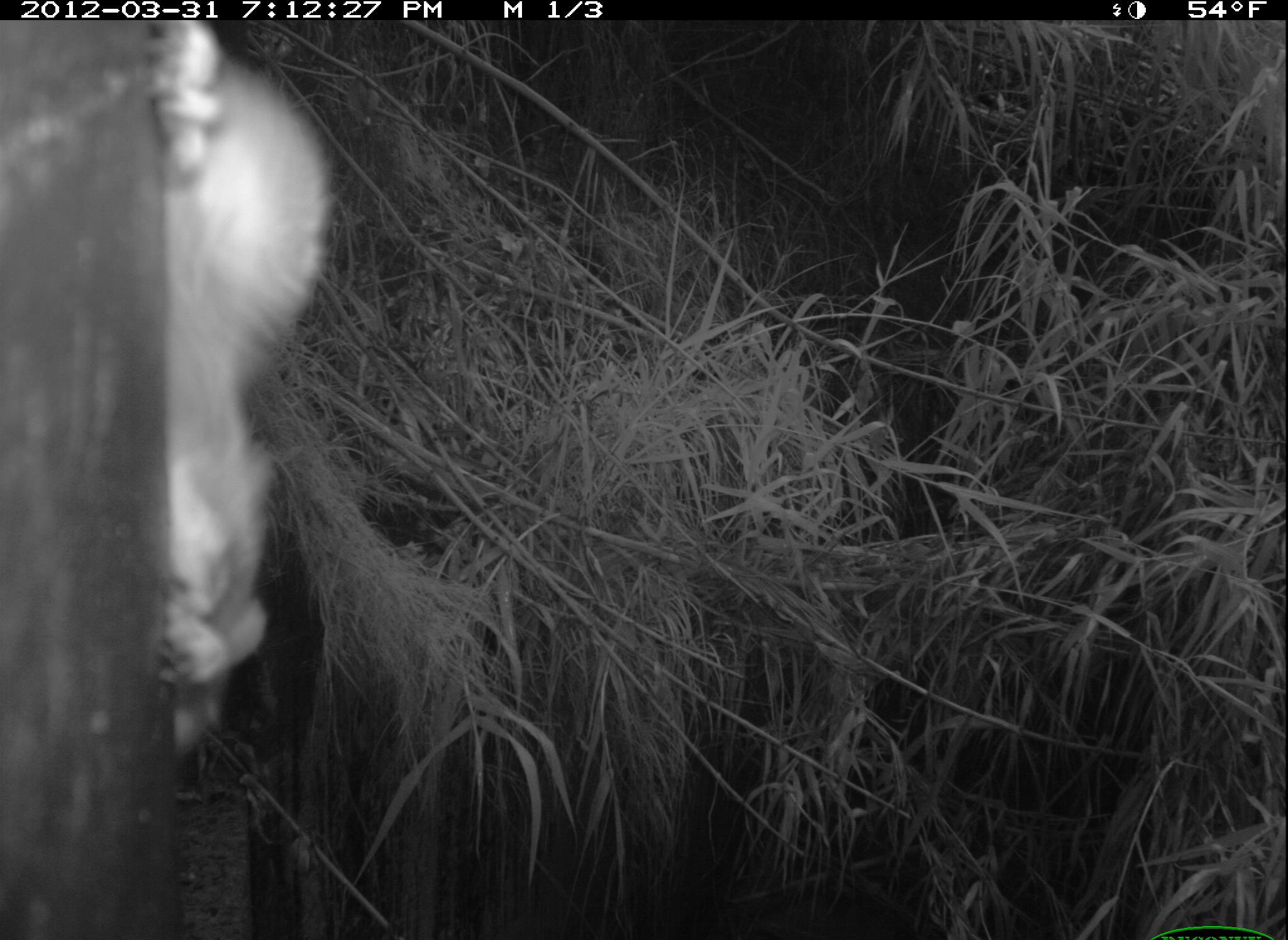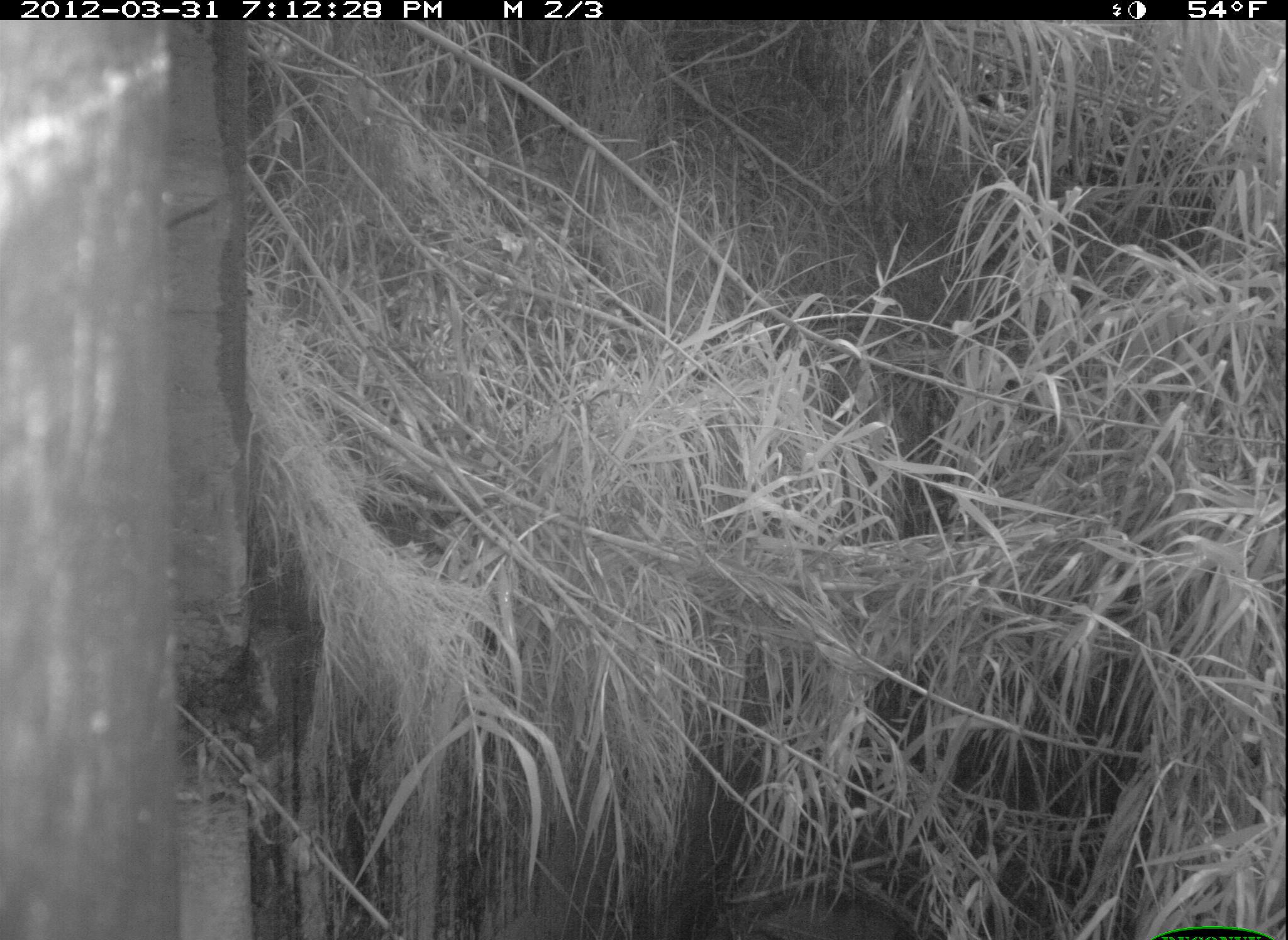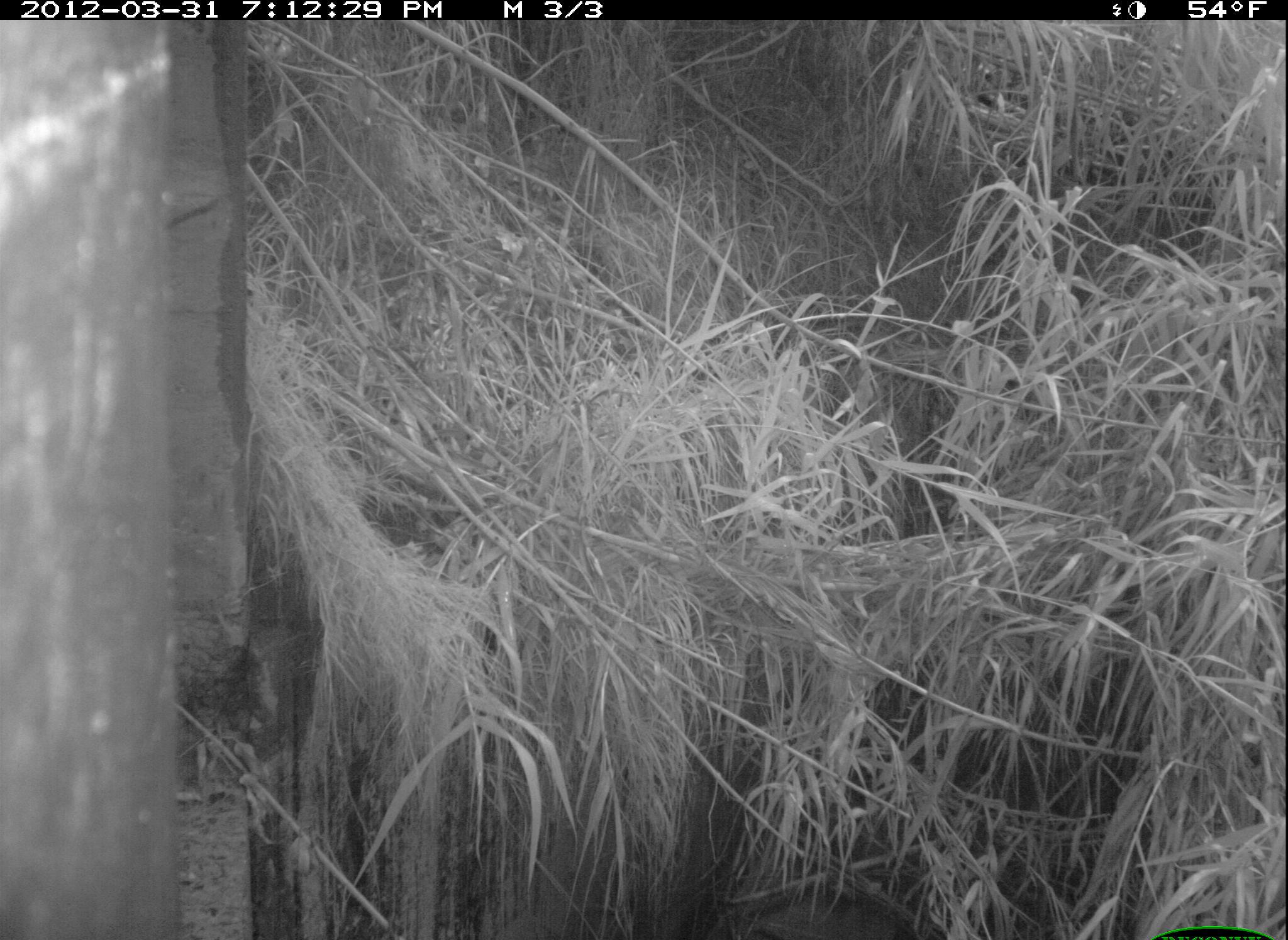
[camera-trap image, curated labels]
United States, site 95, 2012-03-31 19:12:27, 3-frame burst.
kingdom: Animalia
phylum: Chordata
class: Mammalia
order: Rodentia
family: Sciuridae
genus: Sciurus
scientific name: Sciurus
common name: squirrel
Squirrel (Sciurus).